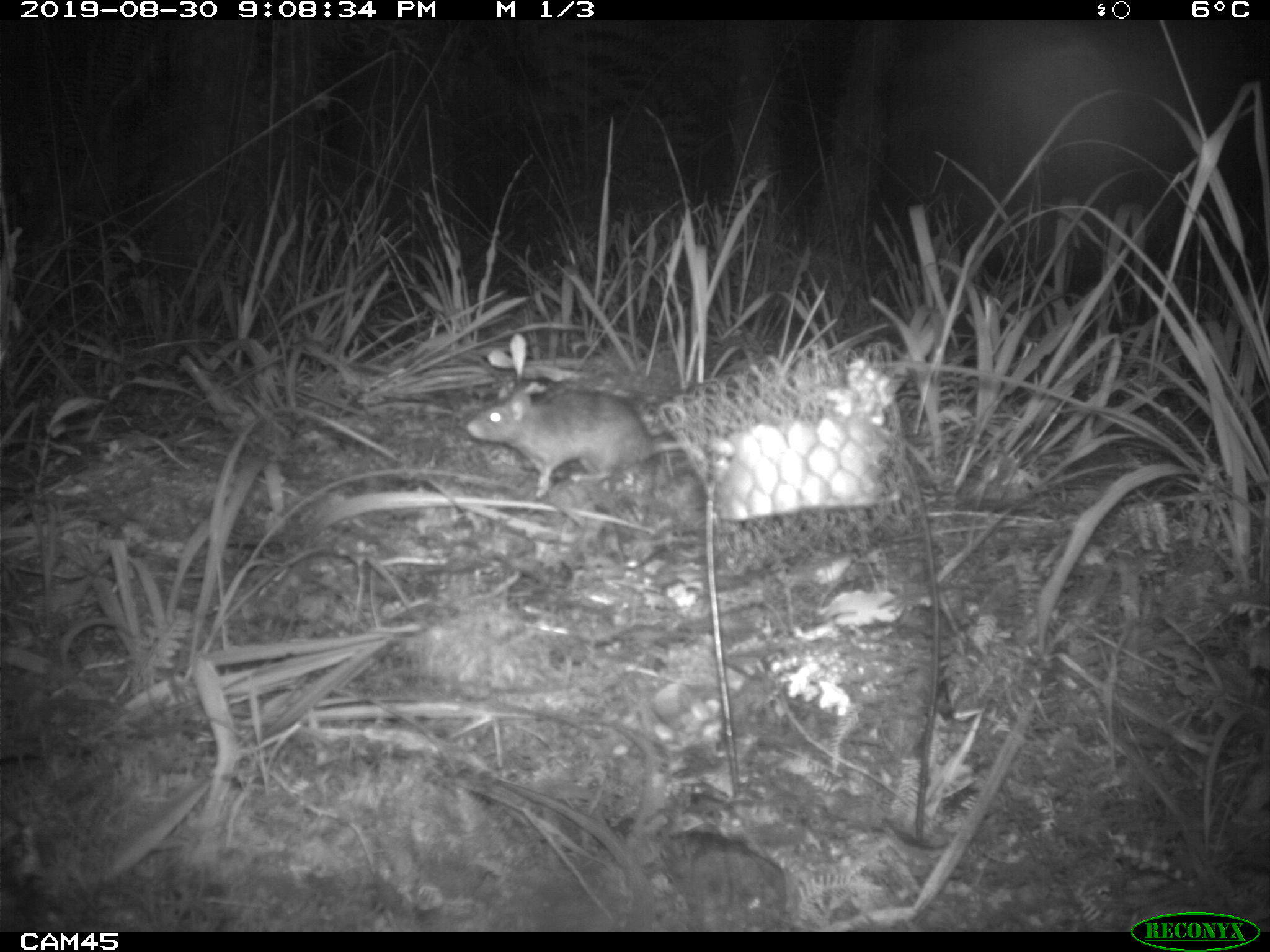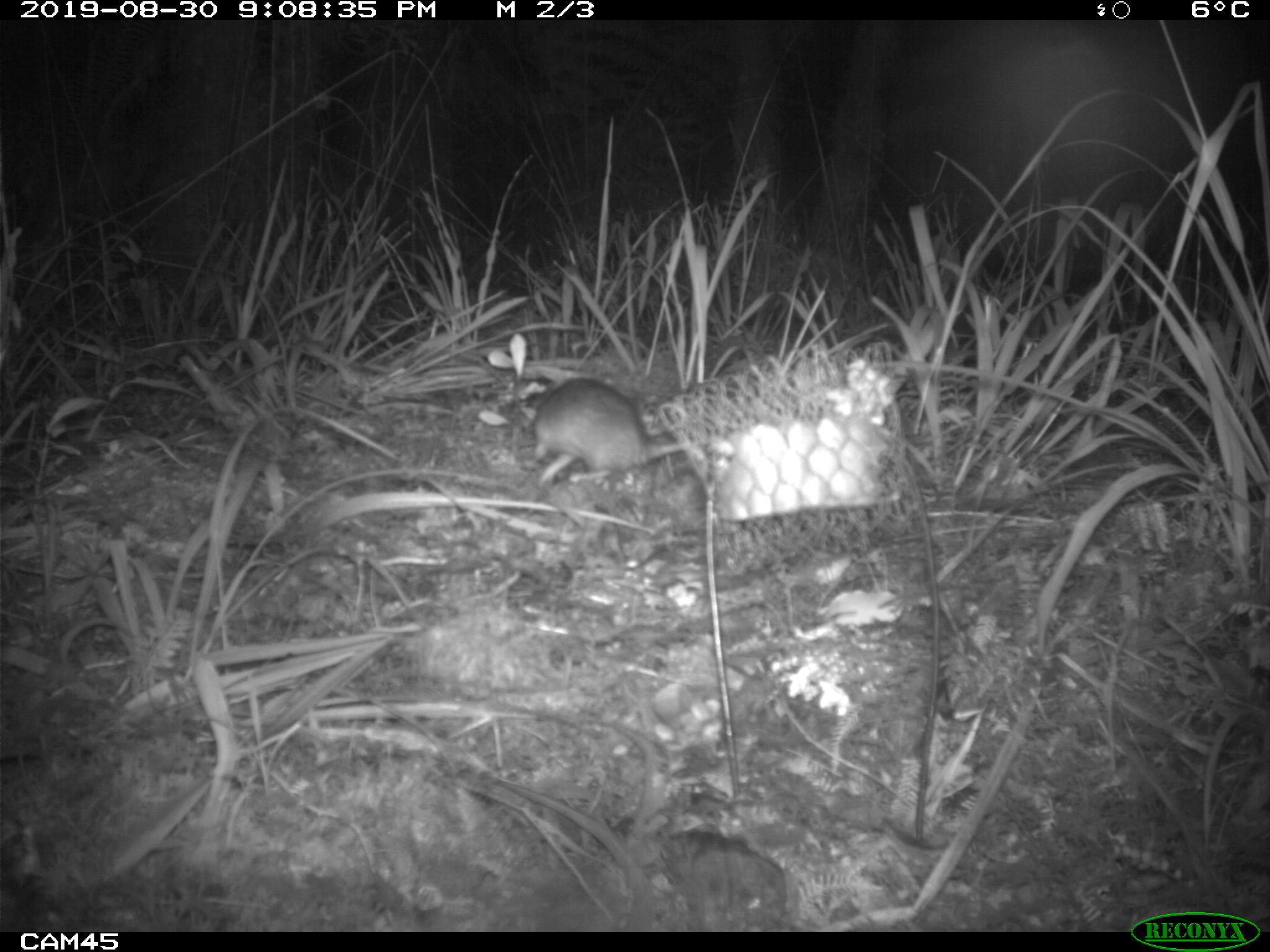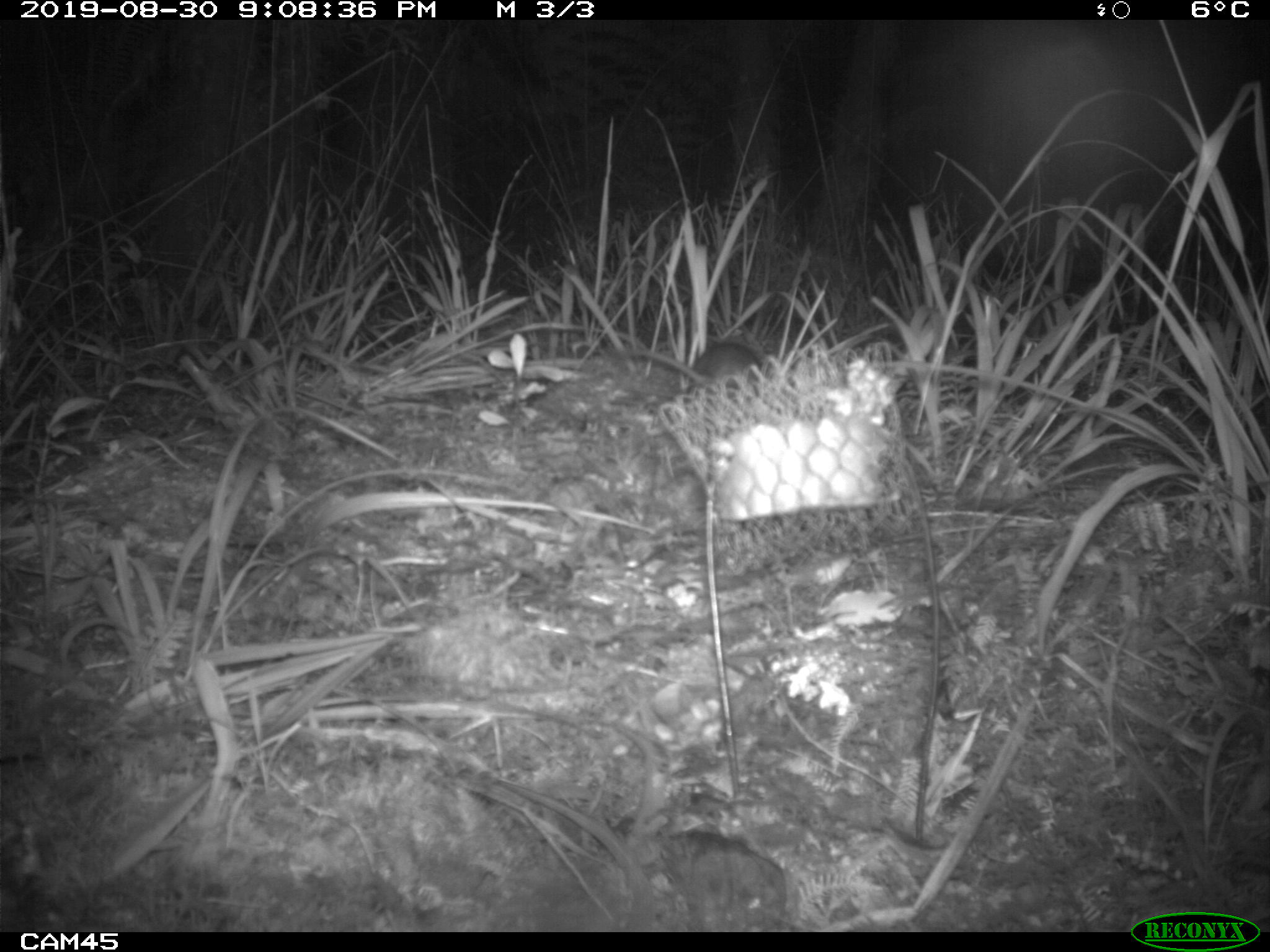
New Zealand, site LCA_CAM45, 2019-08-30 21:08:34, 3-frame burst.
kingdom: Animalia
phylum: Chordata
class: Mammalia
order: Rodentia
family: Muridae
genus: Rattus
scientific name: Rattus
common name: rat